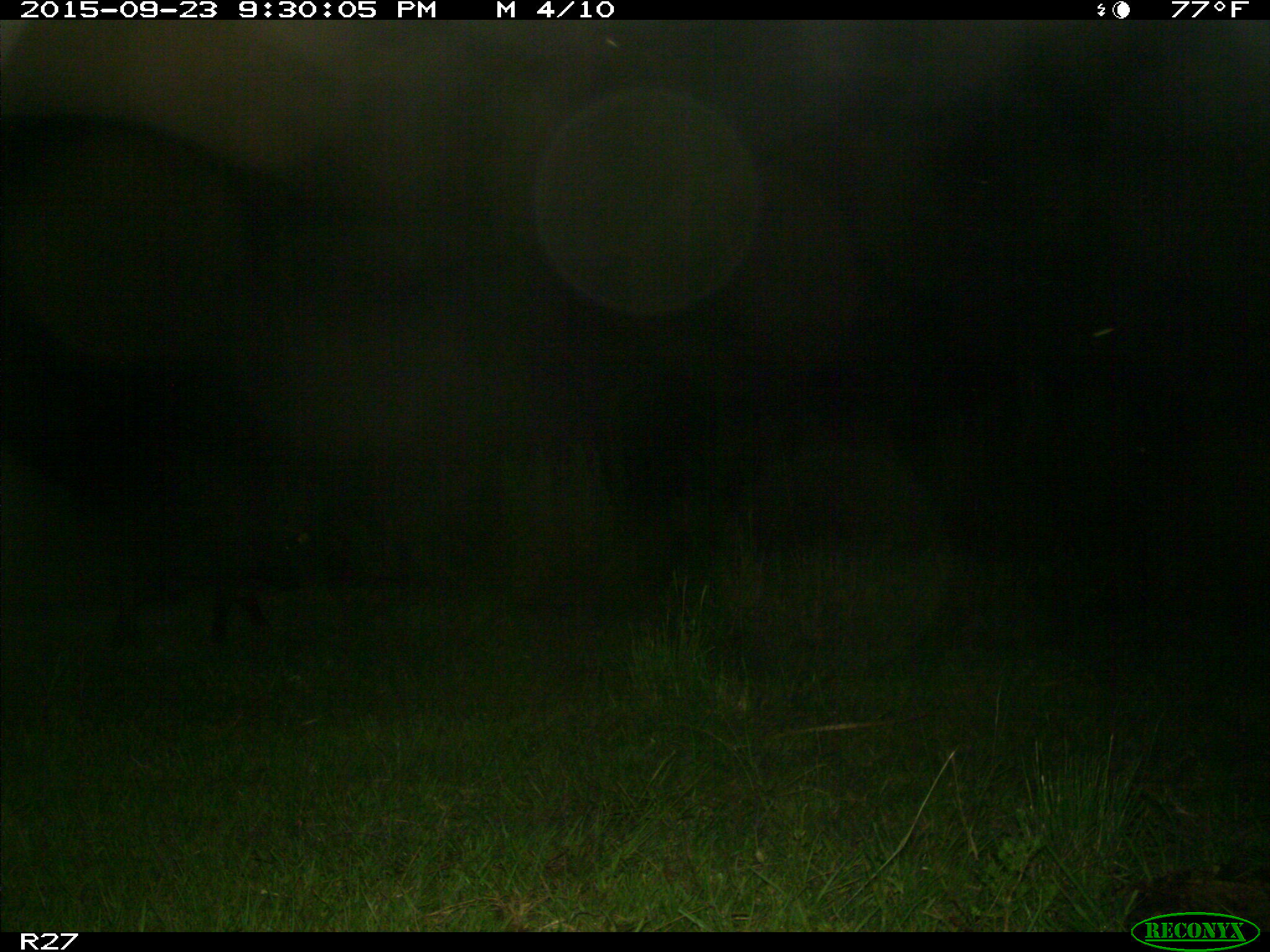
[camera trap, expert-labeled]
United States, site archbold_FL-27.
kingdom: Animalia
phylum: Chordata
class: Mammalia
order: Artiodactyla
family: Suidae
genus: Sus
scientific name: Sus scrofa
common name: wild boar